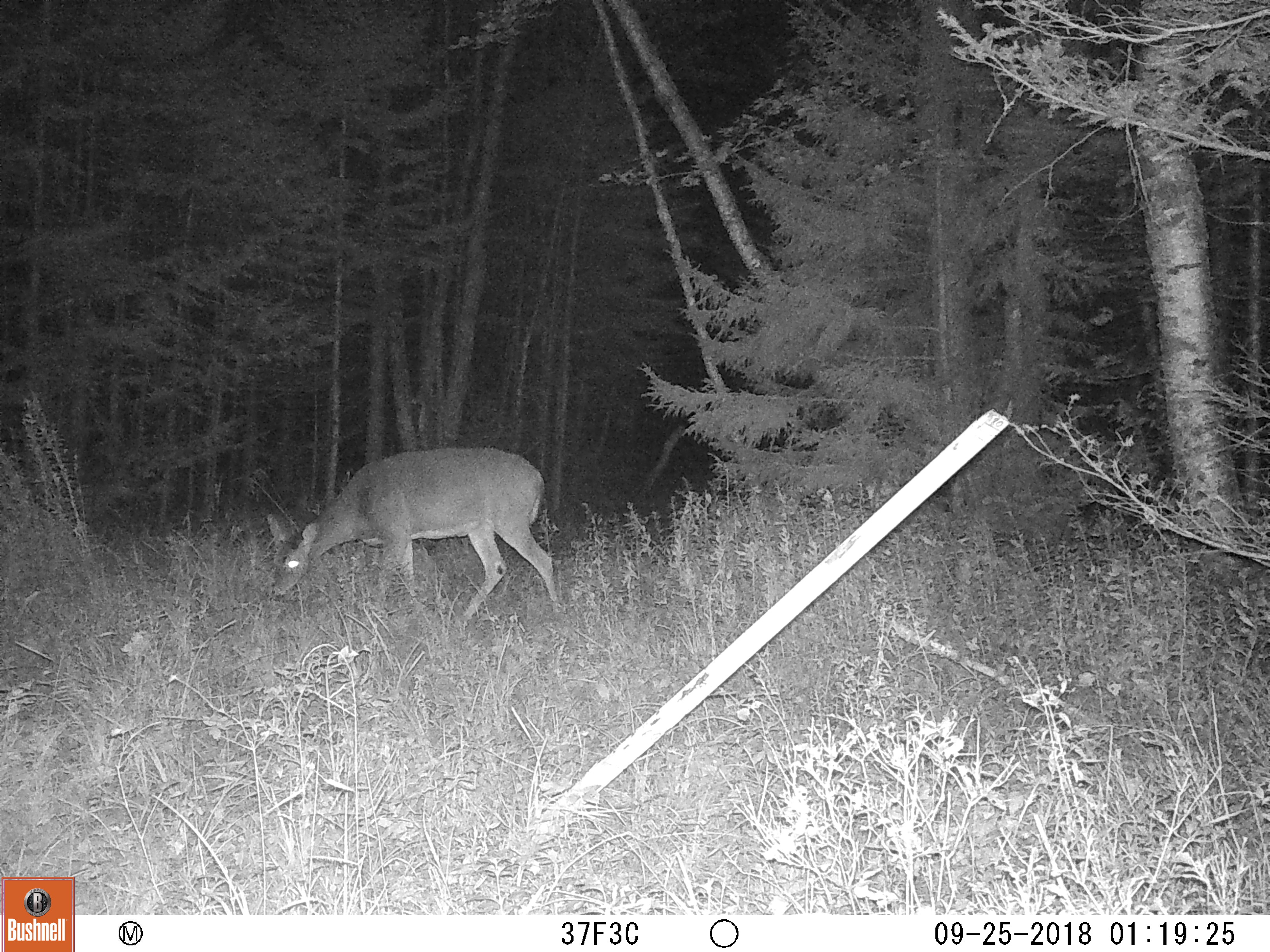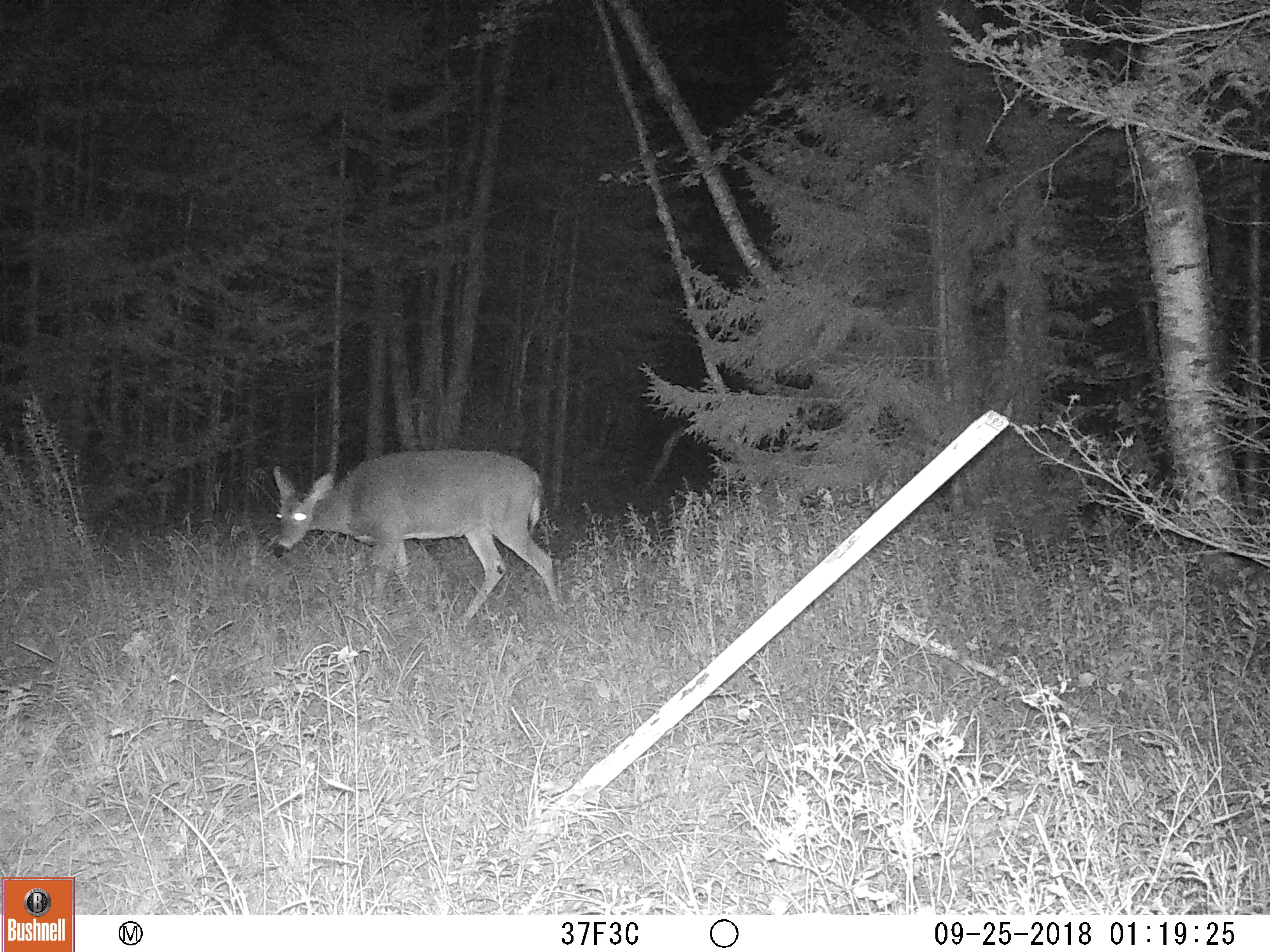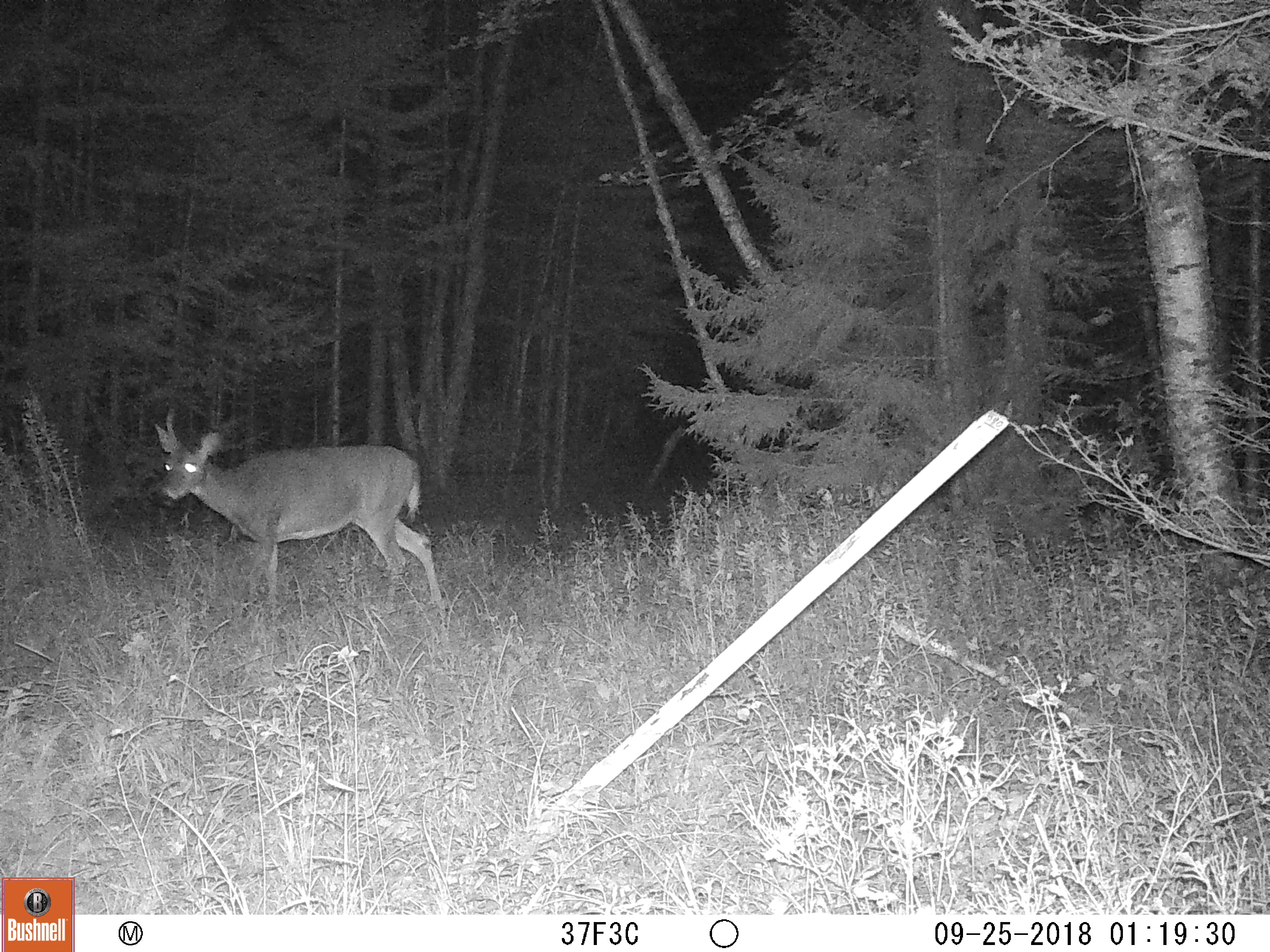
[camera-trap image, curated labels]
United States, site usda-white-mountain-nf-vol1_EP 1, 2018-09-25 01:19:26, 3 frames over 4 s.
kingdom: Animalia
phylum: Chordata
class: Mammalia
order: Artiodactyla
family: Cervidae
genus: Odocoileus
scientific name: Odocoileus virginianus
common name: white-tailed deer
White-tailed deer (Odocoileus virginianus).